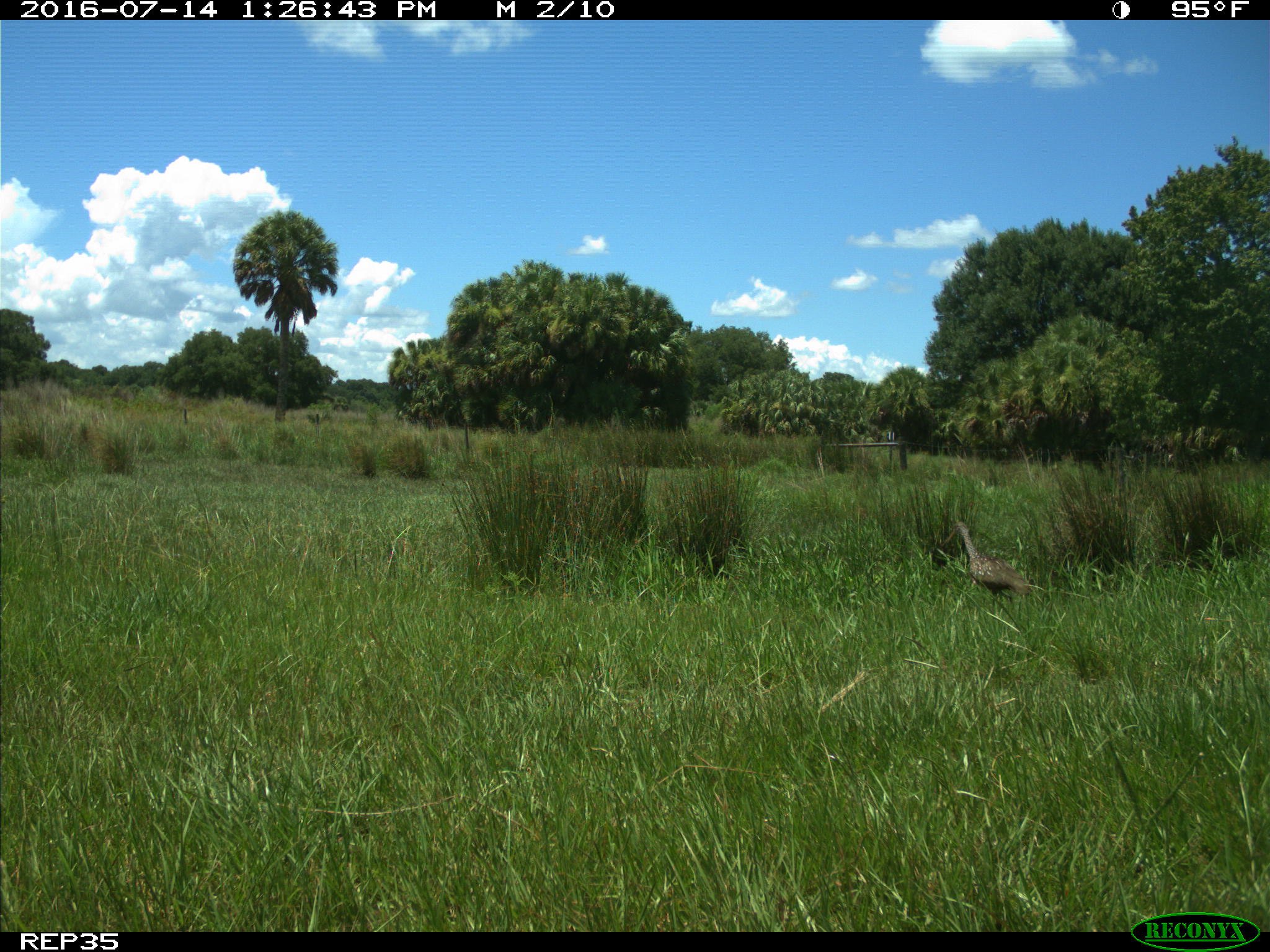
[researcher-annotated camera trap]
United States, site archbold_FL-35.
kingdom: Animalia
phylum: Chordata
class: Aves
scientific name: Aves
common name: birds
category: unidentified bird